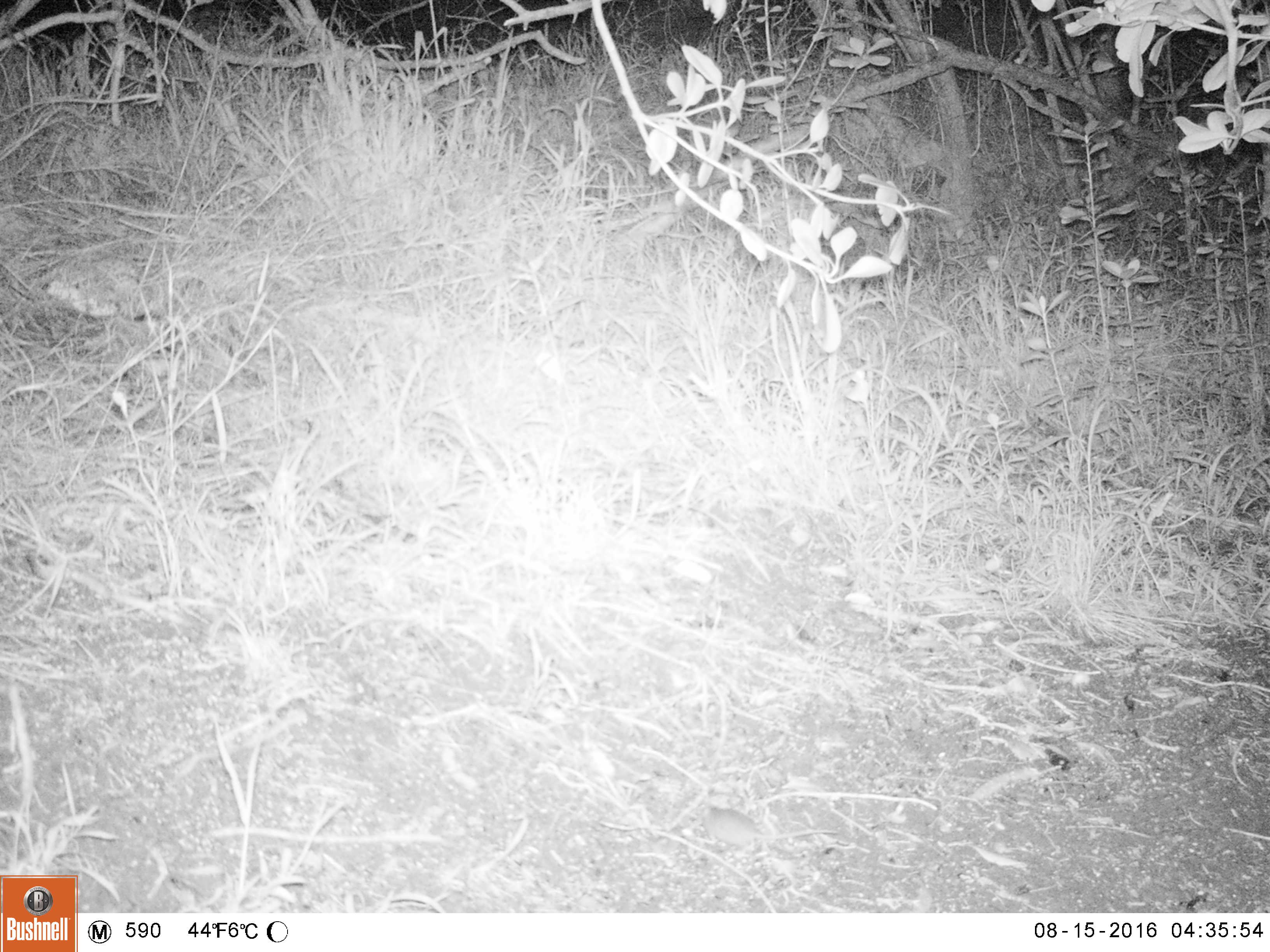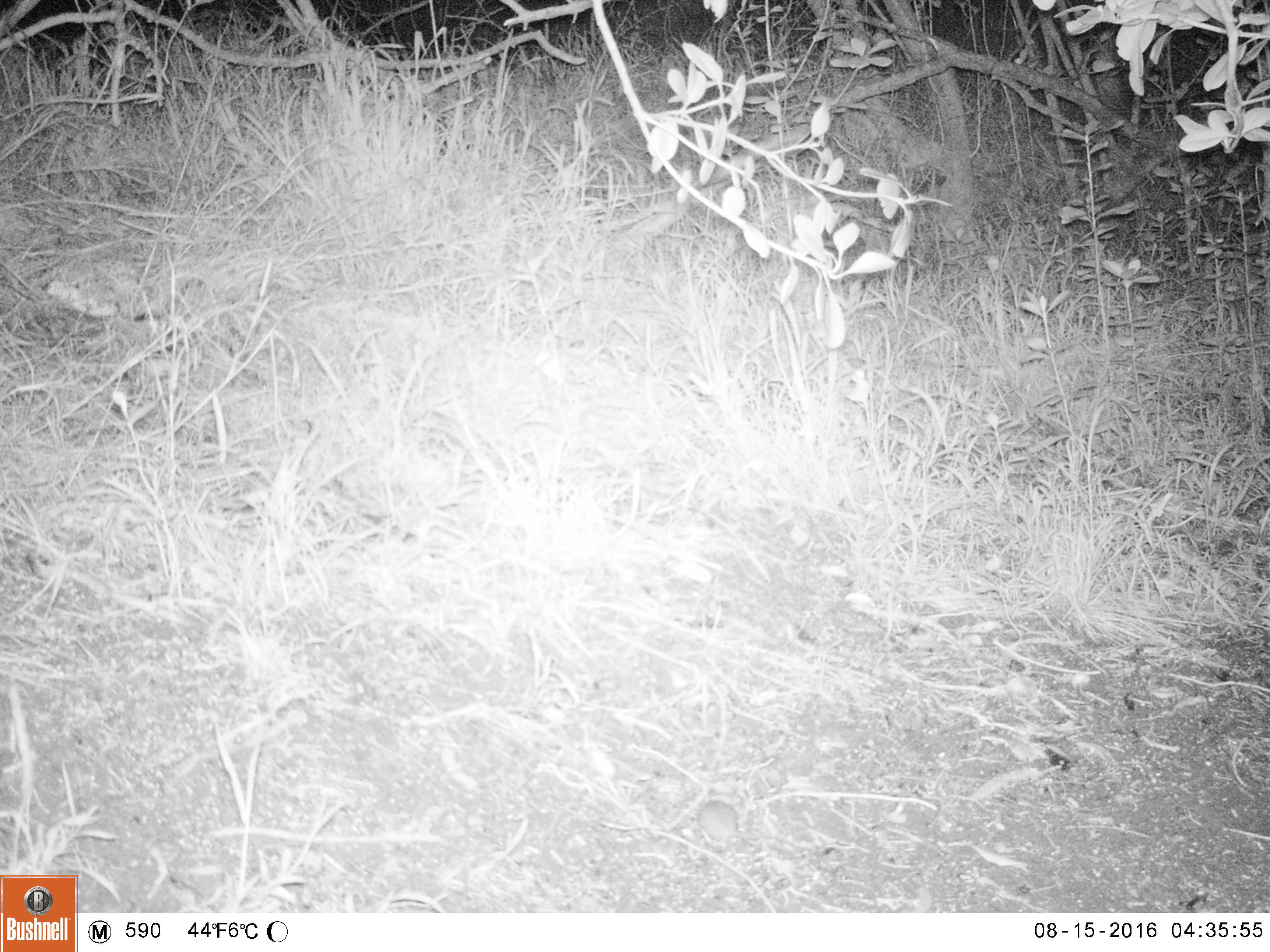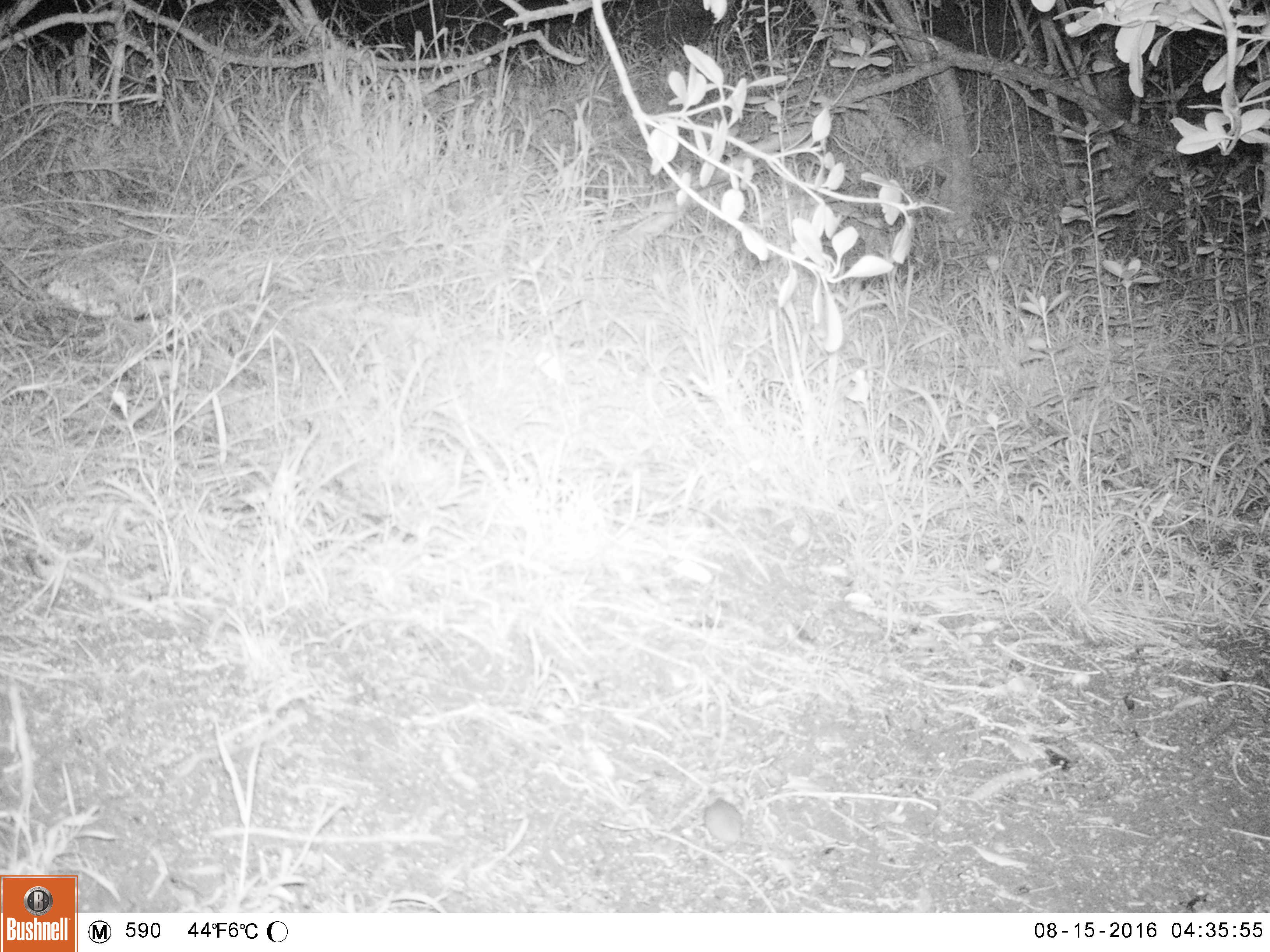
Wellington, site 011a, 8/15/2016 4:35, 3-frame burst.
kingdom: Animalia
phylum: Chordata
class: Mammalia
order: Rodentia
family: Muridae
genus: Mus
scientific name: Mus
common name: mouse